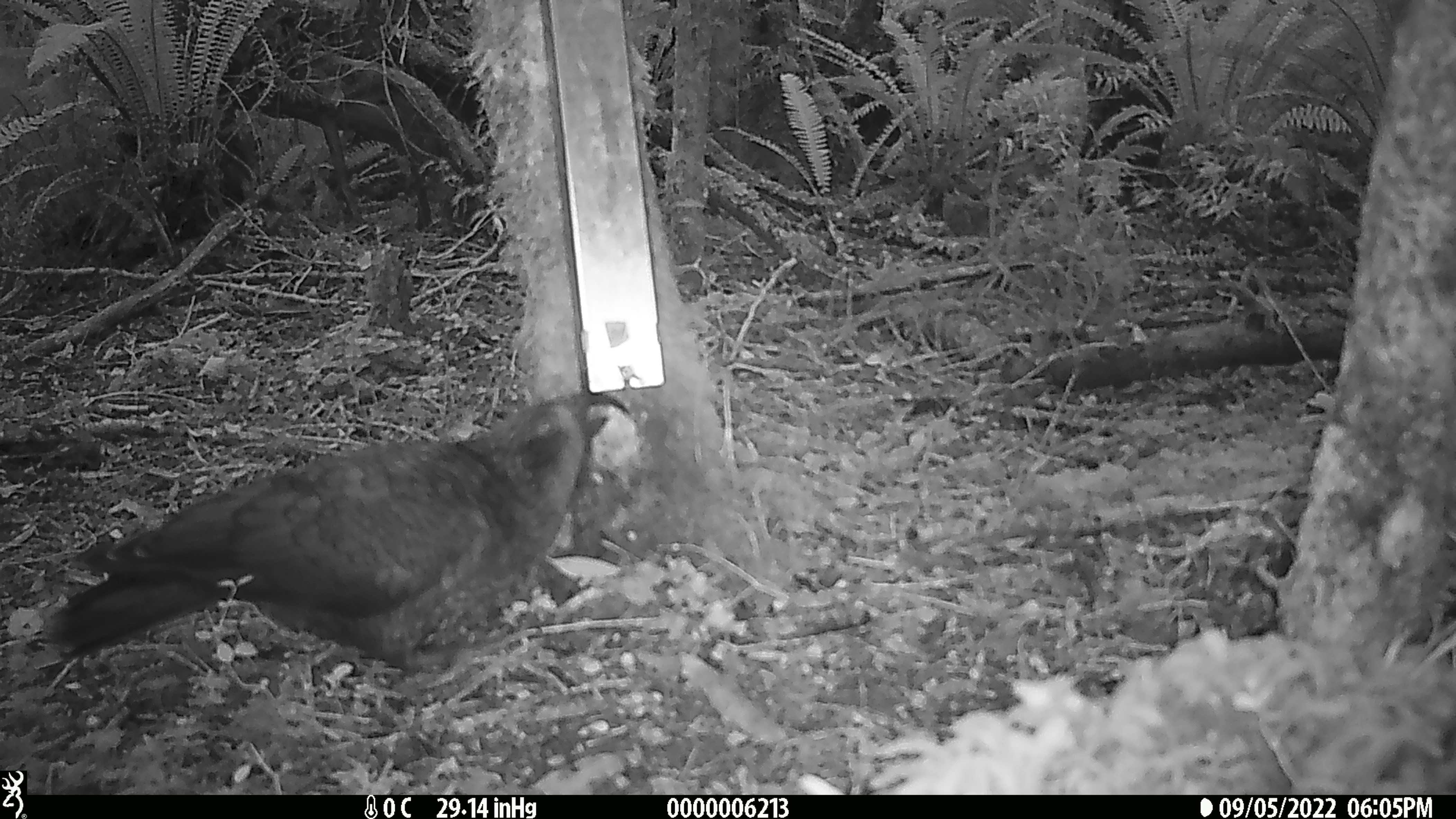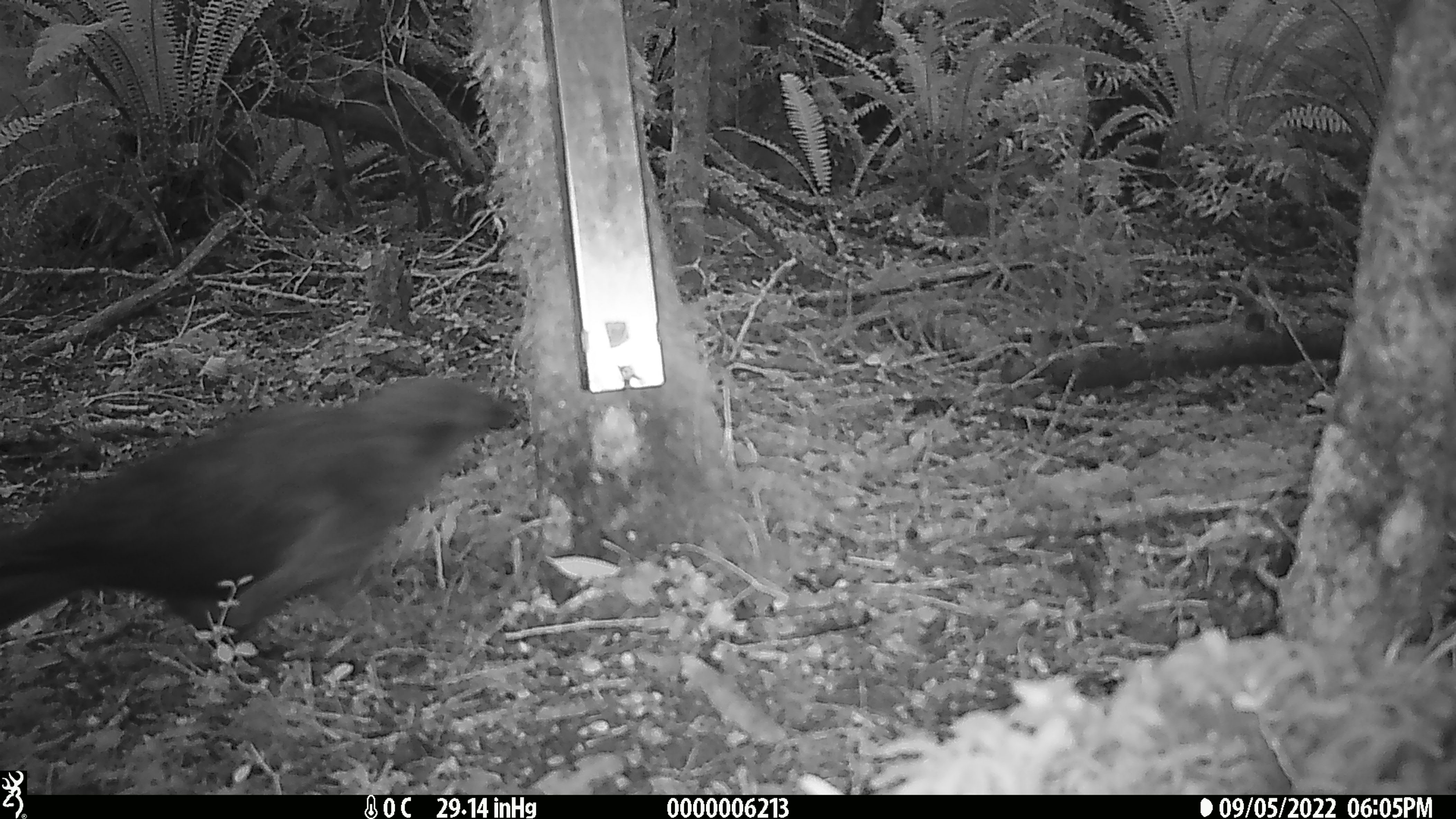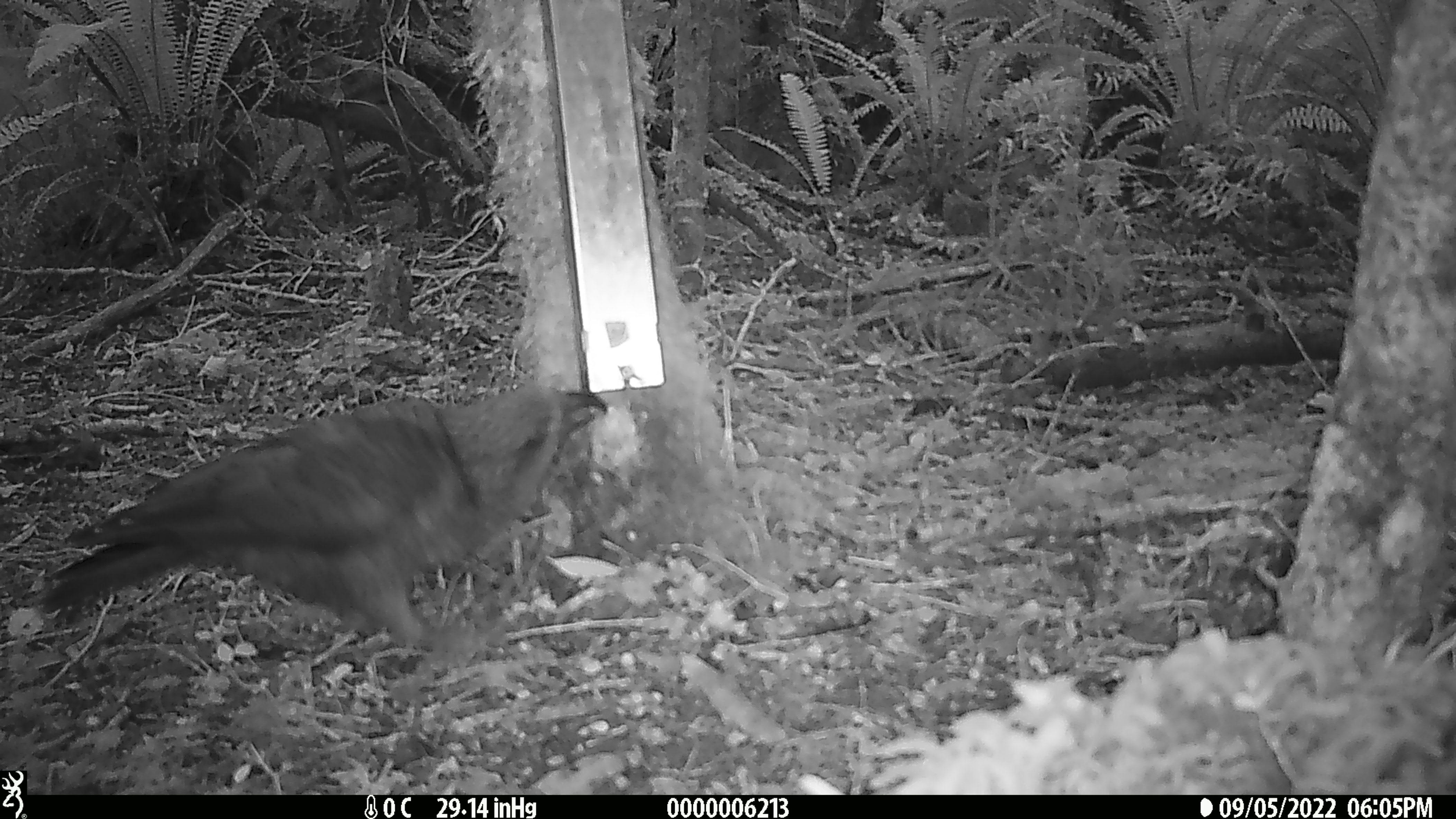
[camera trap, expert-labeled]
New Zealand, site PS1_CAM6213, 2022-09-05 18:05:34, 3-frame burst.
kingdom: Animalia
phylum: Chordata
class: Aves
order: Psittaciformes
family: Strigopidae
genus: Nestor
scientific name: Nestor notabilis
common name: kea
Kea (Nestor notabilis).